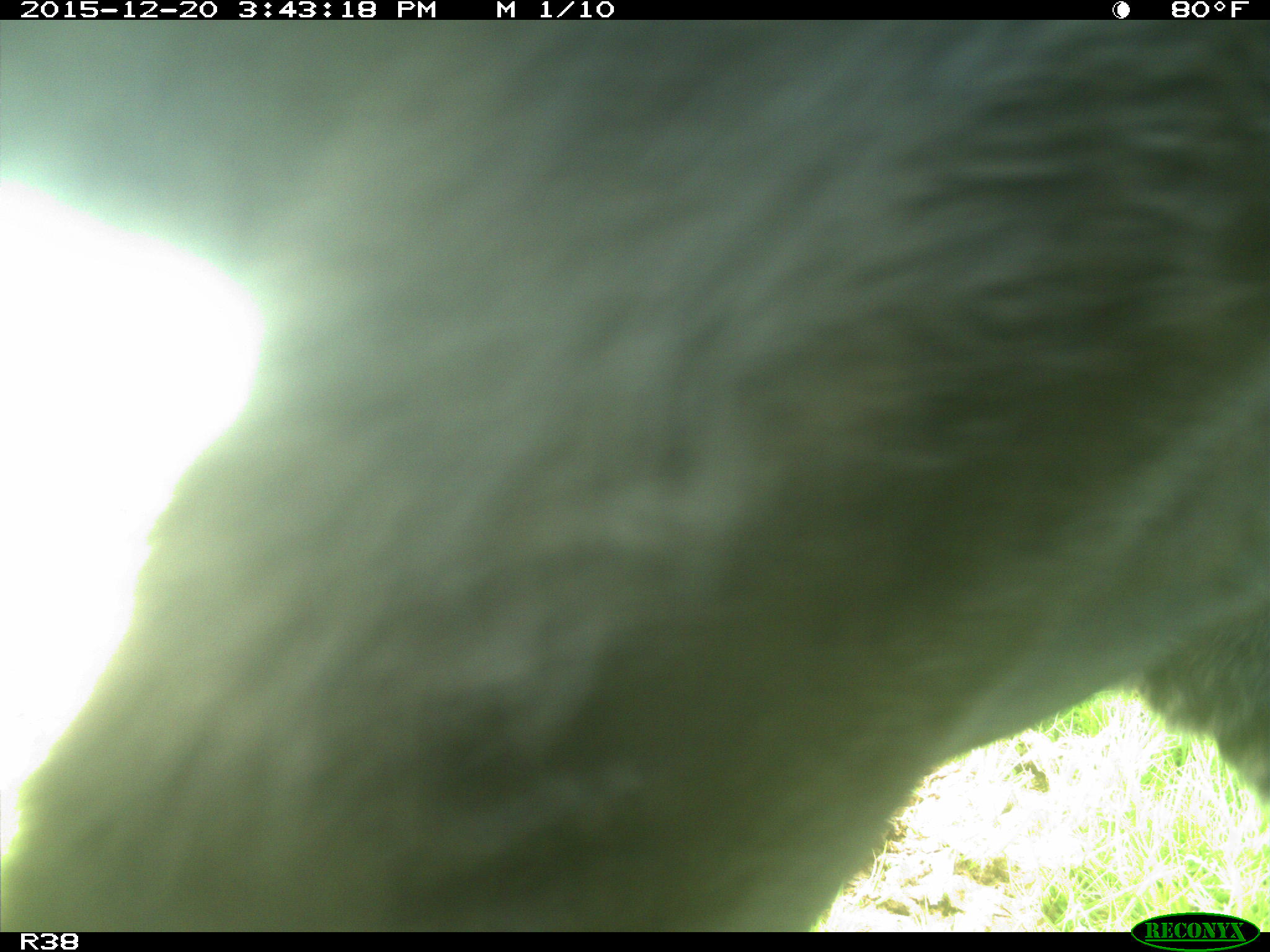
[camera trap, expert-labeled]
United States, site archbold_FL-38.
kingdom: Animalia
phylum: Chordata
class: Mammalia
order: Artiodactyla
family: Bovidae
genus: Bos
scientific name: Bos taurus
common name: domestic cow